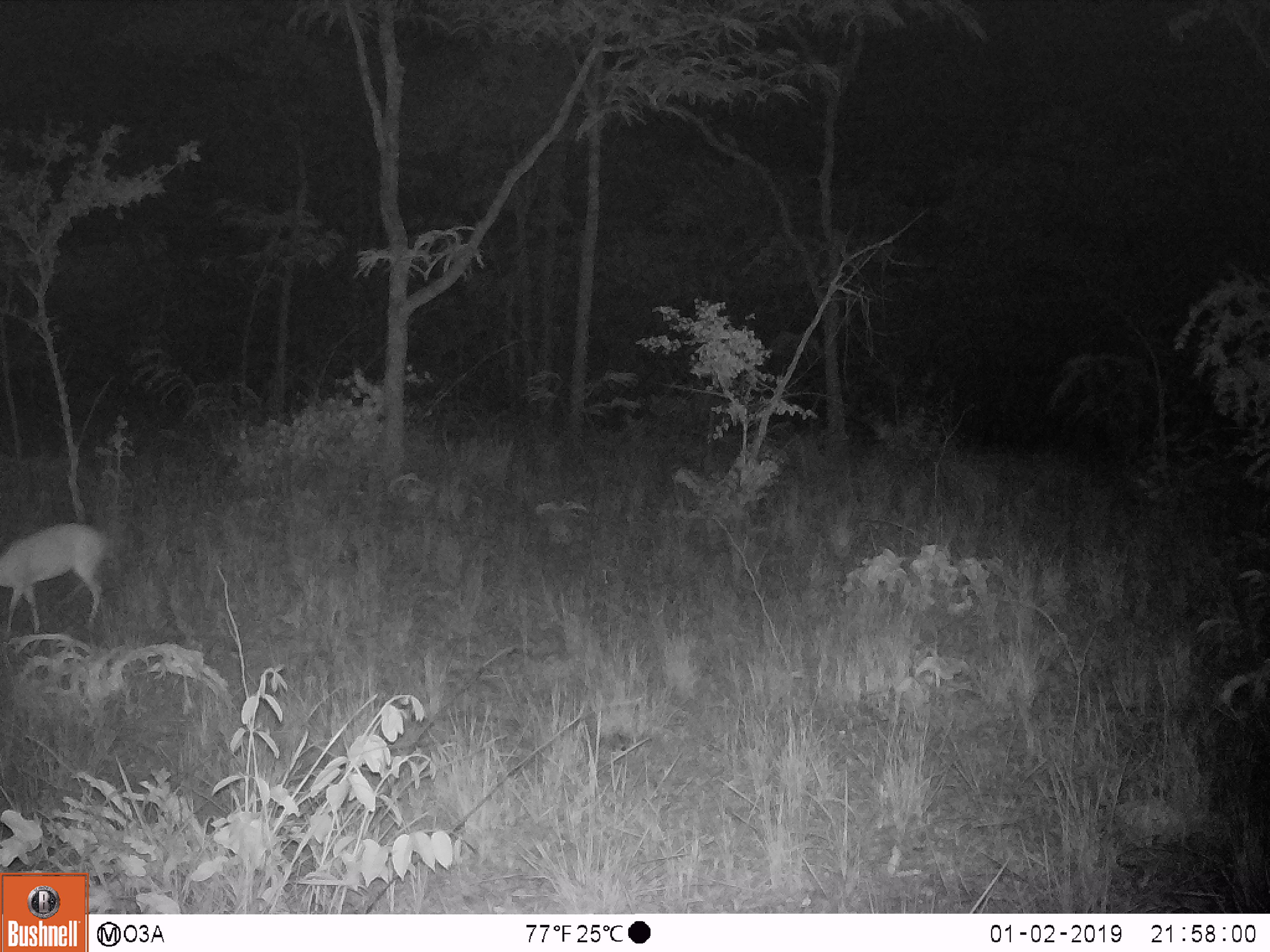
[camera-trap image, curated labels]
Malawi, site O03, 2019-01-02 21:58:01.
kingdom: Animalia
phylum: Chordata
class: Mammalia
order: Artiodactyla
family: Bovidae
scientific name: Antilopinae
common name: small antelope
Small antelope (Antilopinae), count 1.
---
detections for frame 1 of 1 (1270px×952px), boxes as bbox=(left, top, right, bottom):
small antelope: bbox=(0, 514, 111, 648)